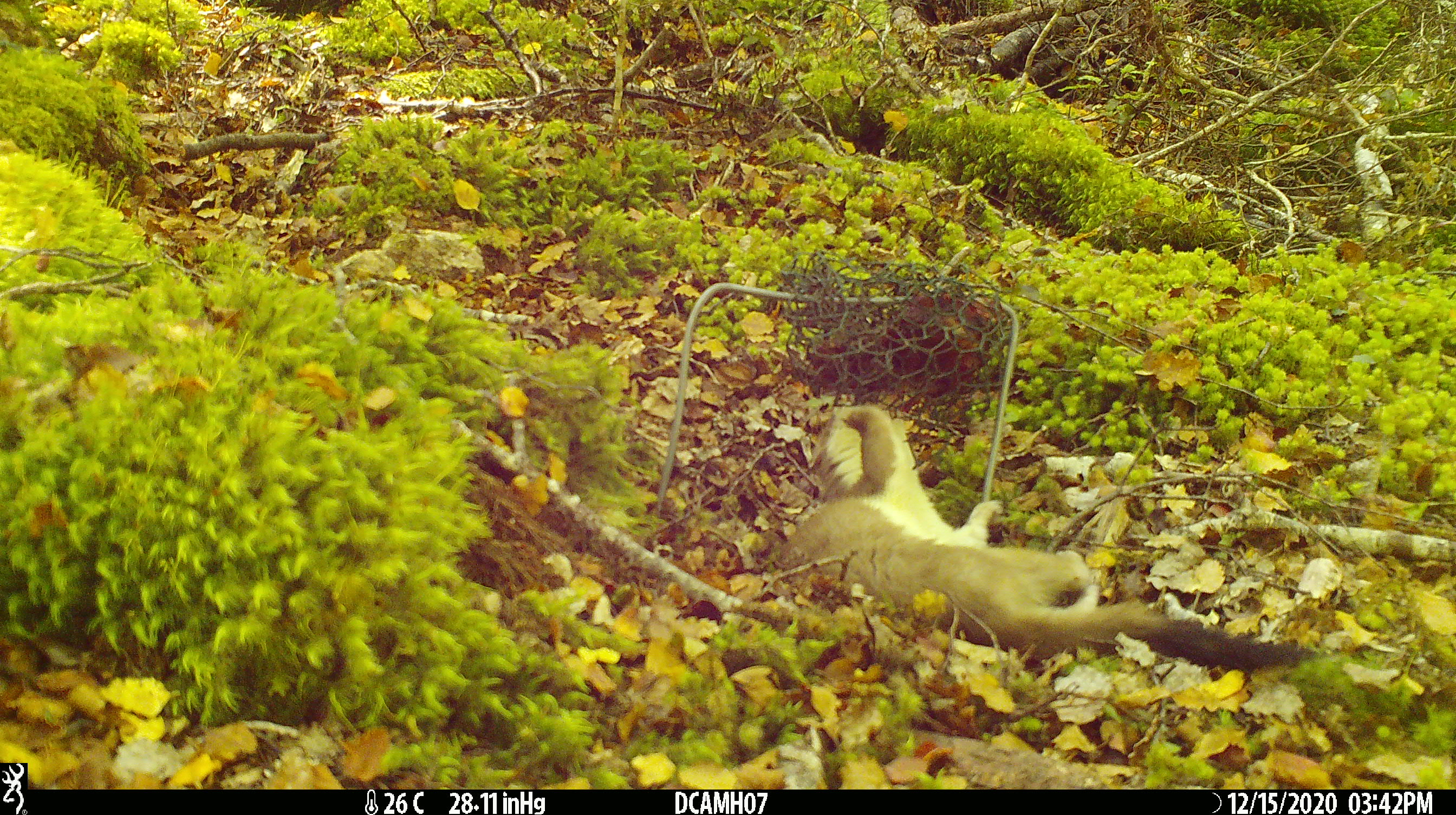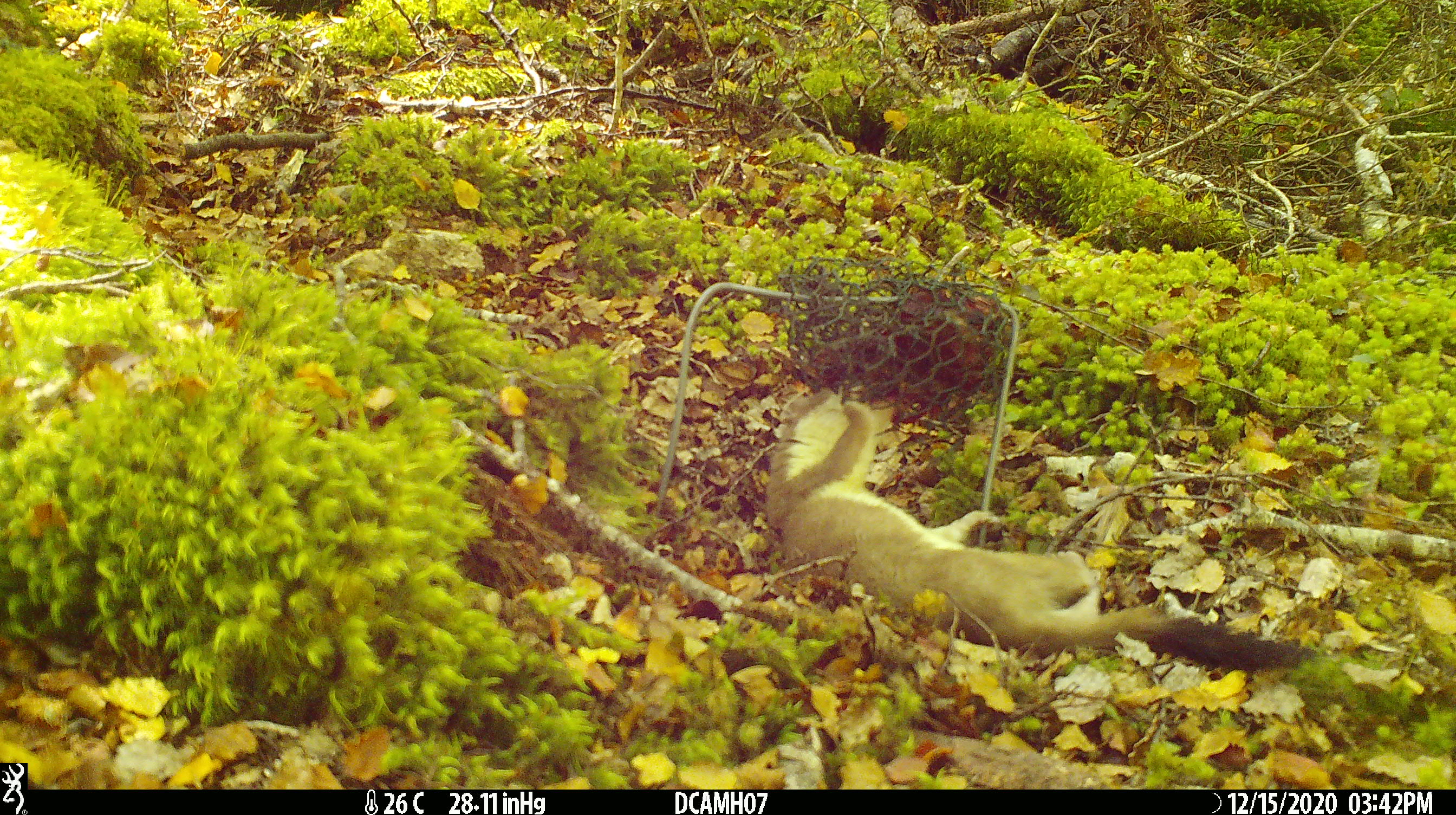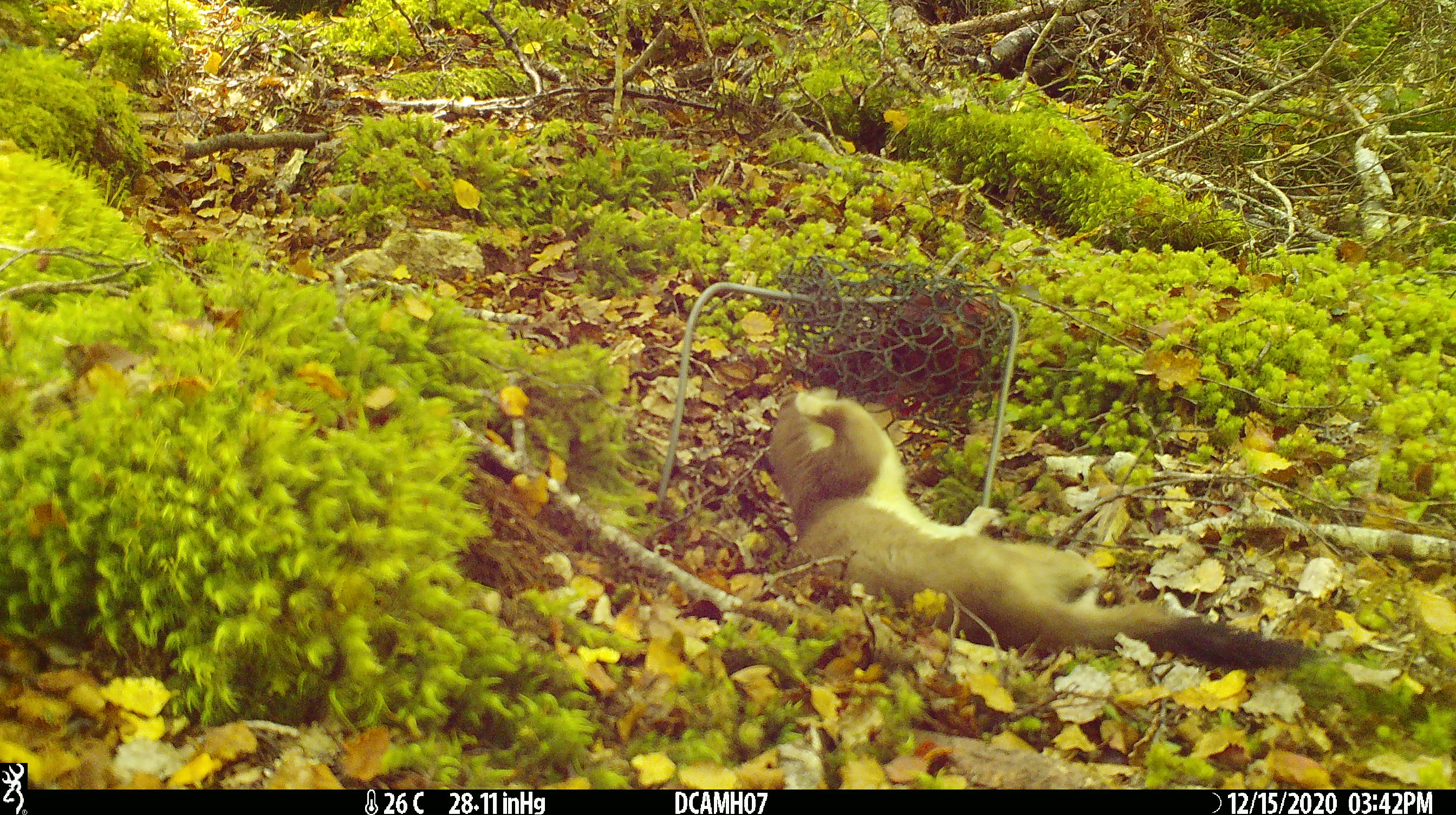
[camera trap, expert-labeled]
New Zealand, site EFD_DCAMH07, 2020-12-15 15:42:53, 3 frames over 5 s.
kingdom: Animalia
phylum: Chordata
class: Mammalia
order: Carnivora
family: Mustelidae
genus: Mustela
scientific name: Mustela erminea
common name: stoat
Stoat (Mustela erminea).